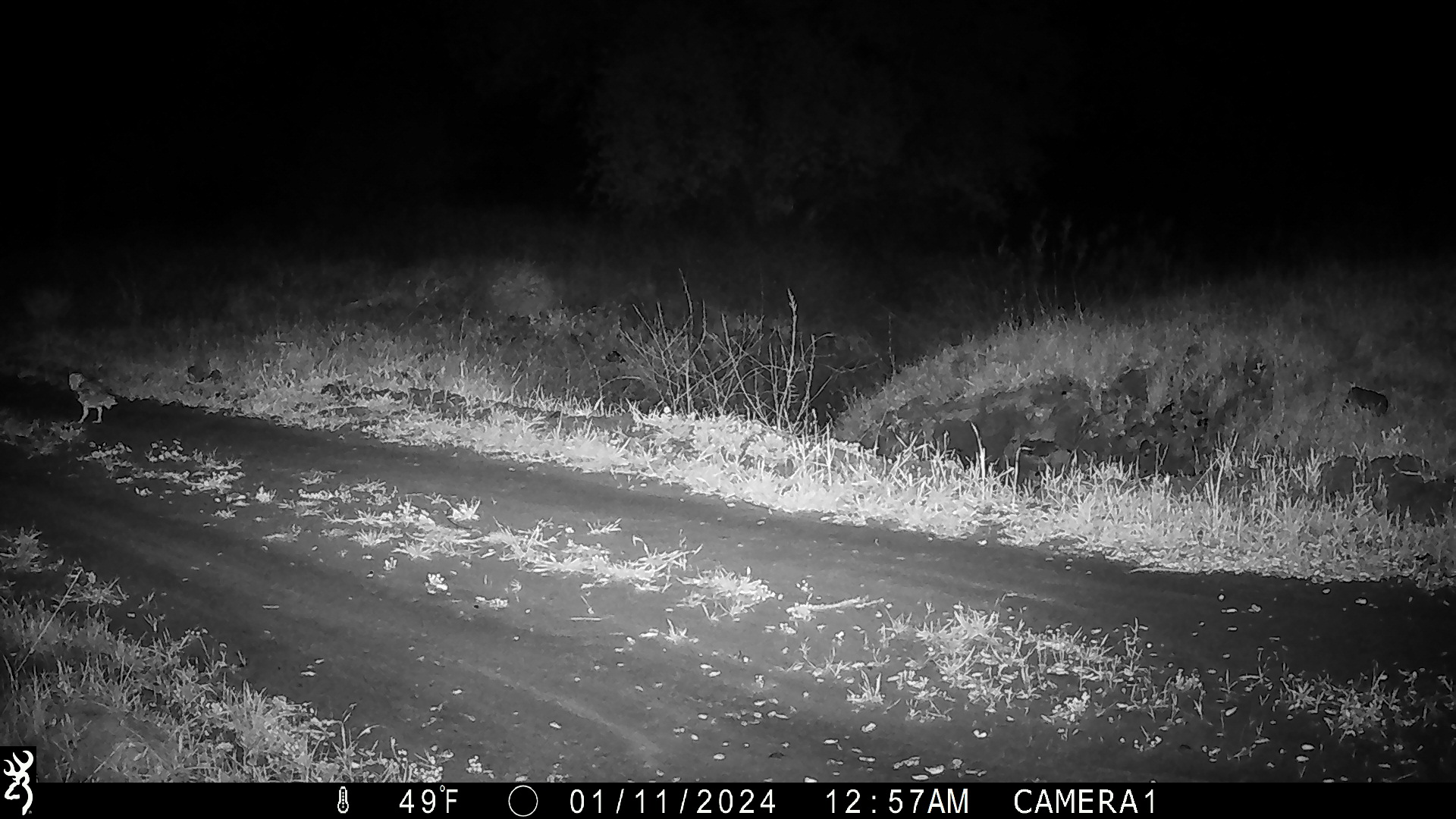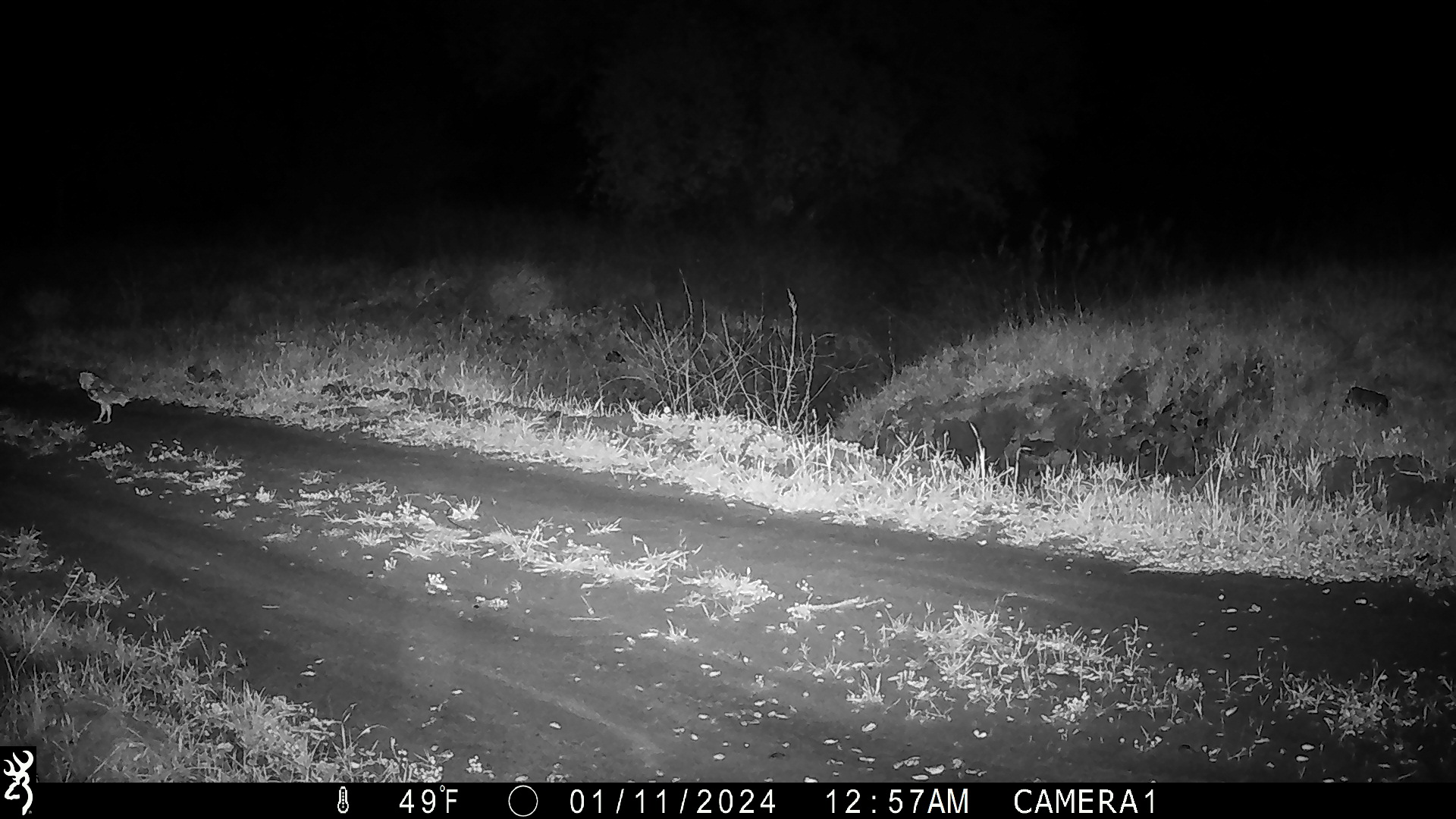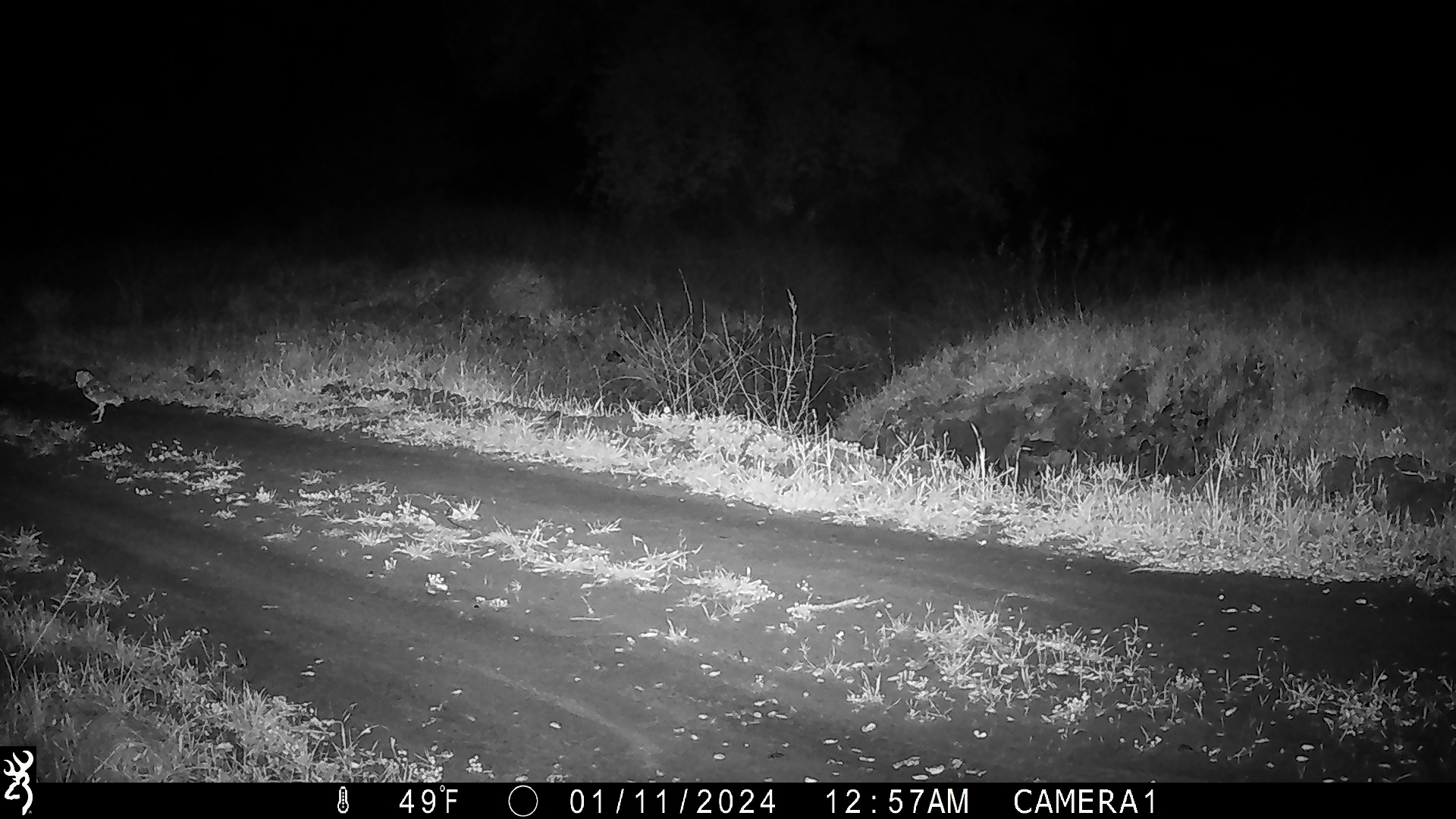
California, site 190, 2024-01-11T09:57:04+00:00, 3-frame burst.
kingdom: Animalia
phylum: Chordata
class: Aves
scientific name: Aves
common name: bird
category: unknown bird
Unknown bird (bird) (Aves).